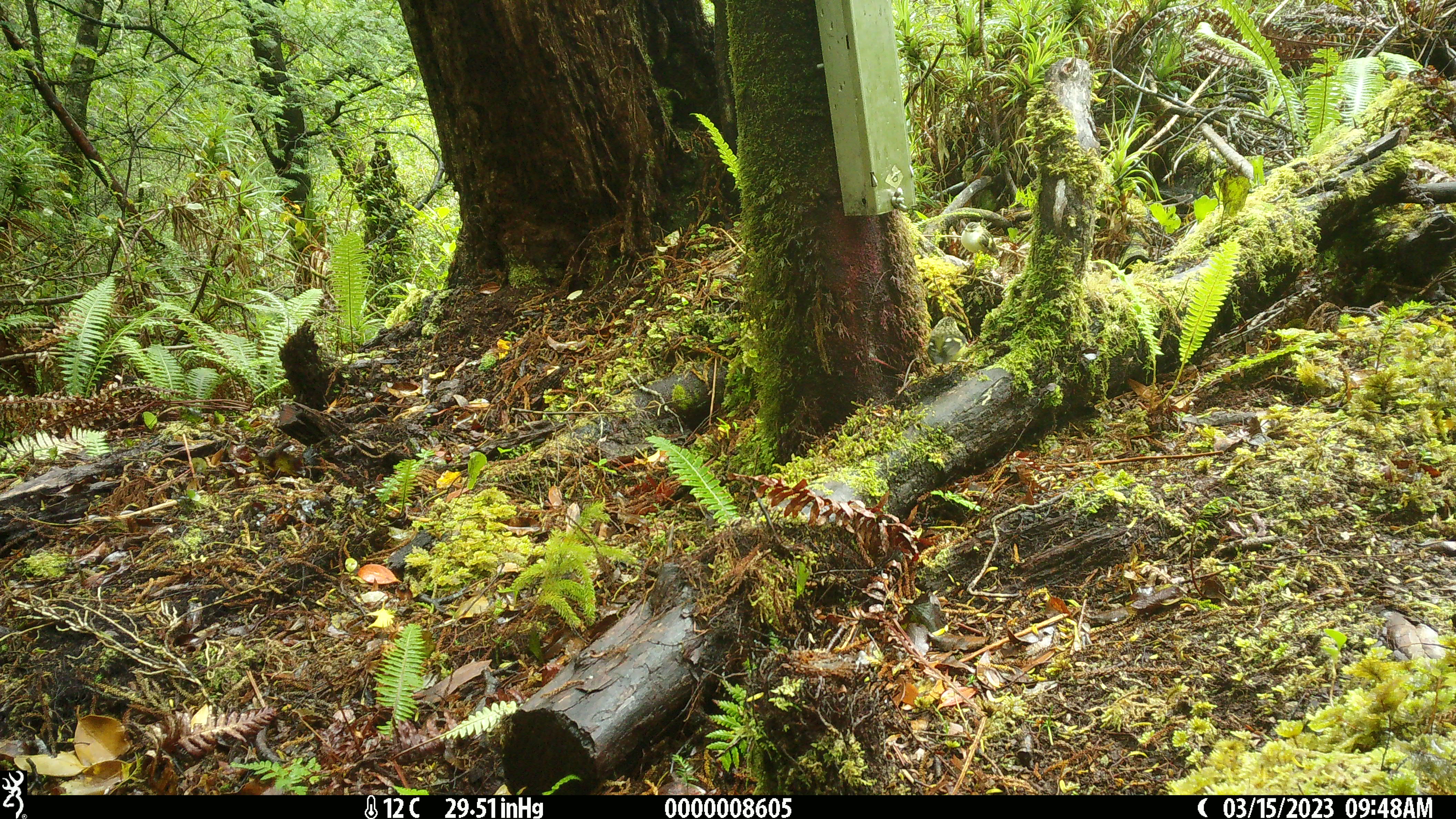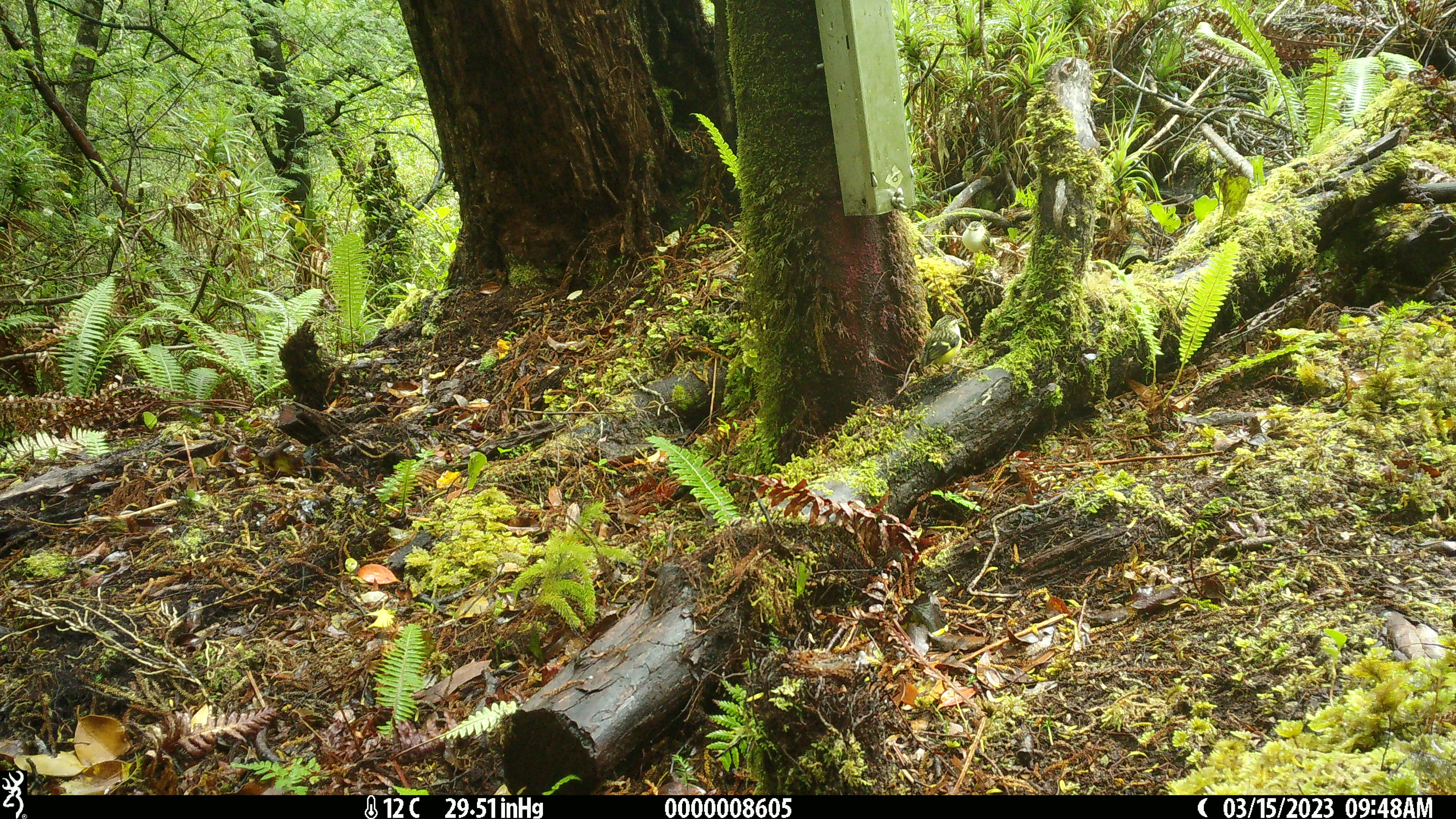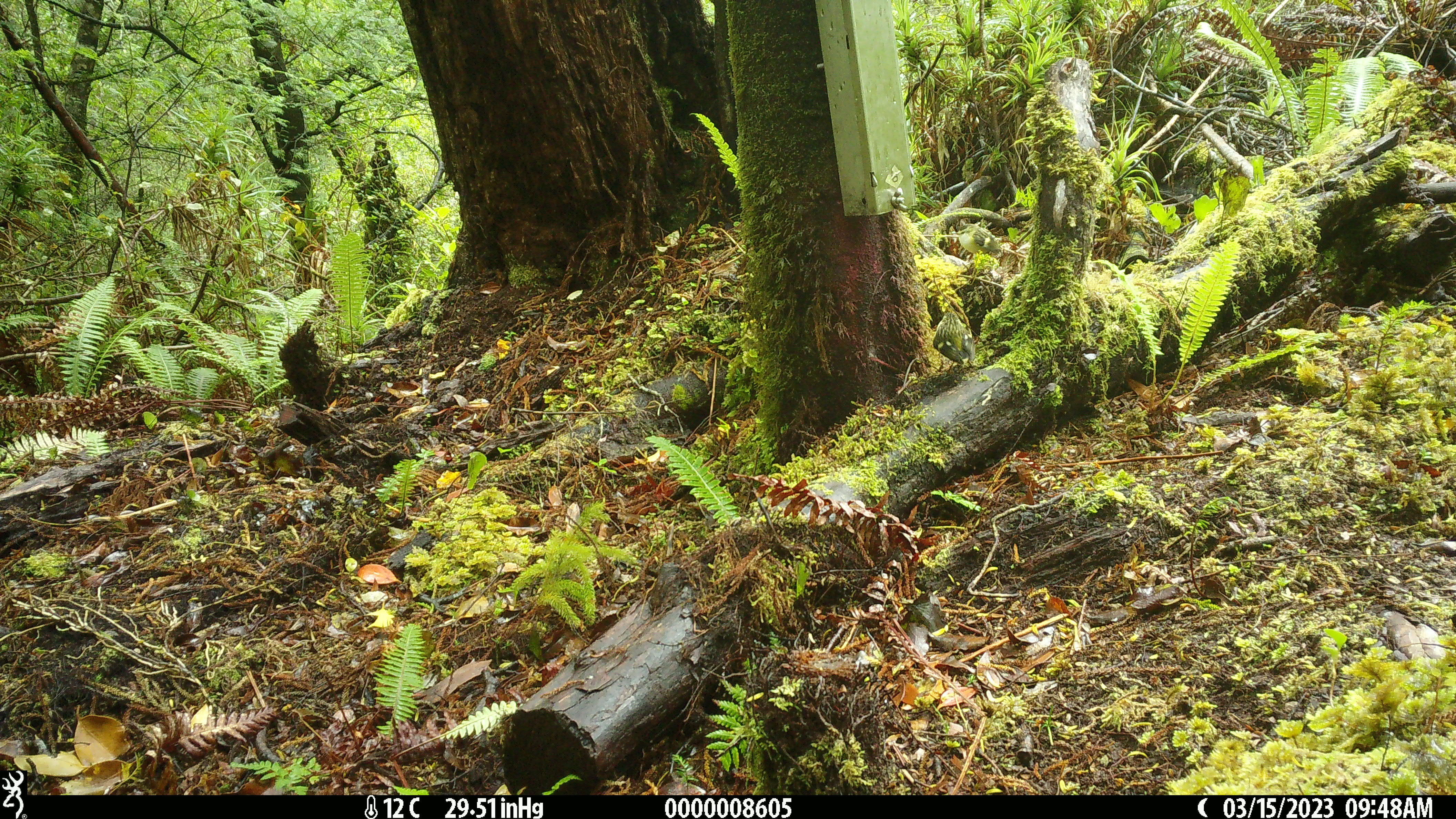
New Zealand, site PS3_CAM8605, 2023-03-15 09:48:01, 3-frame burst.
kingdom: Animalia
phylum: Chordata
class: Aves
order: Passeriformes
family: Acanthisittidae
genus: Acanthisitta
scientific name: Acanthisitta chloris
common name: rifleman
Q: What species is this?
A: Rifleman (Acanthisitta chloris).